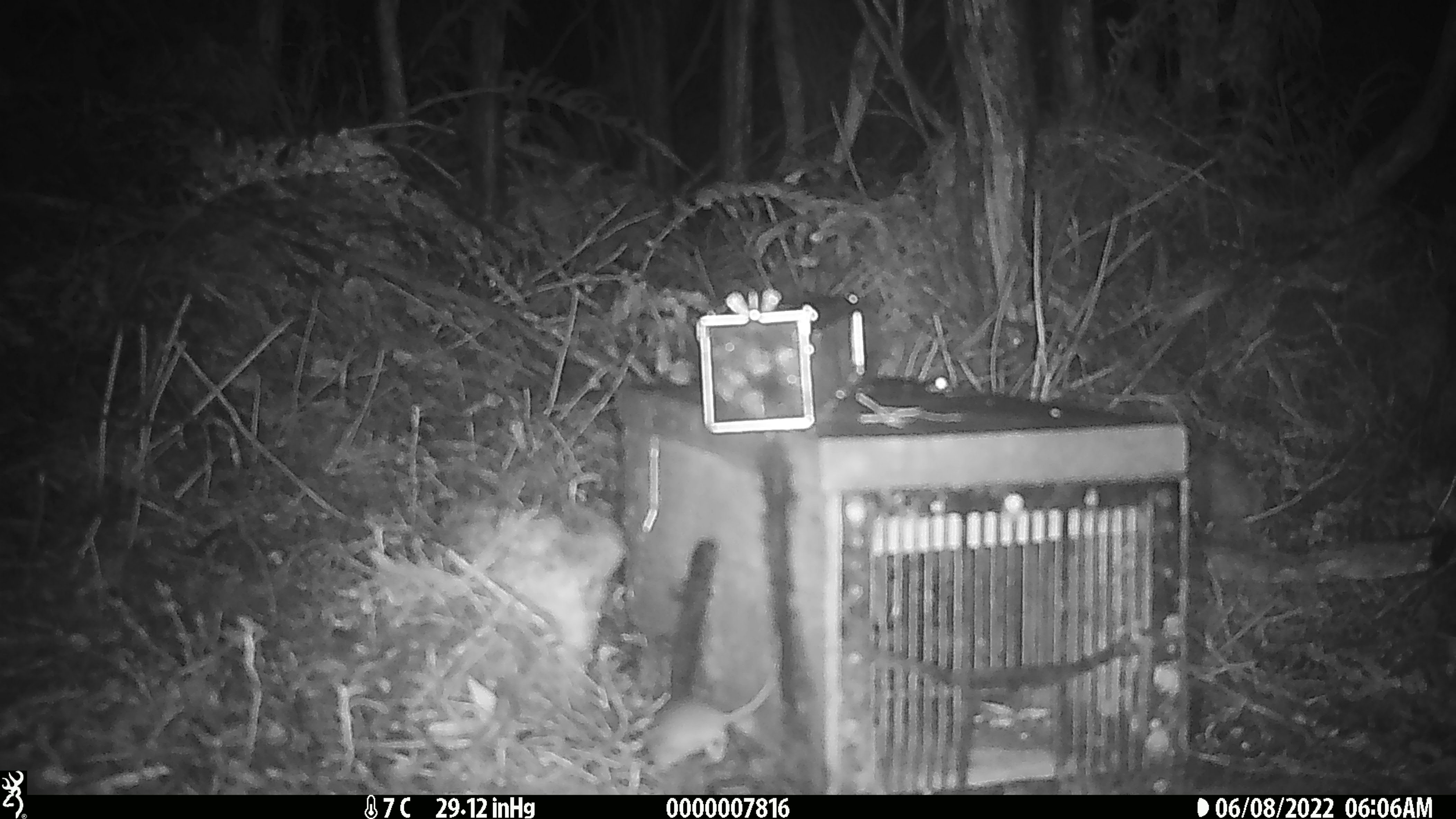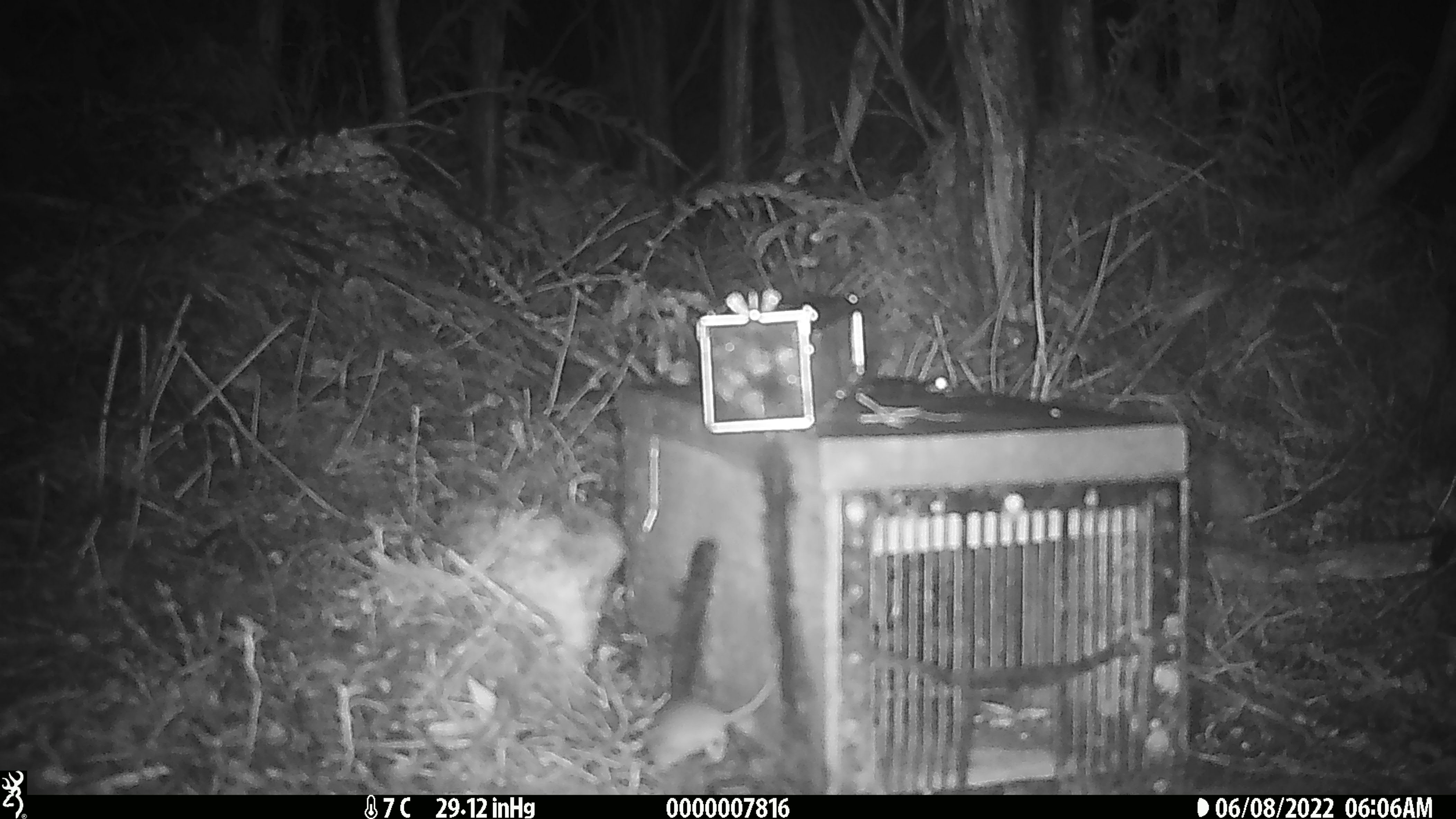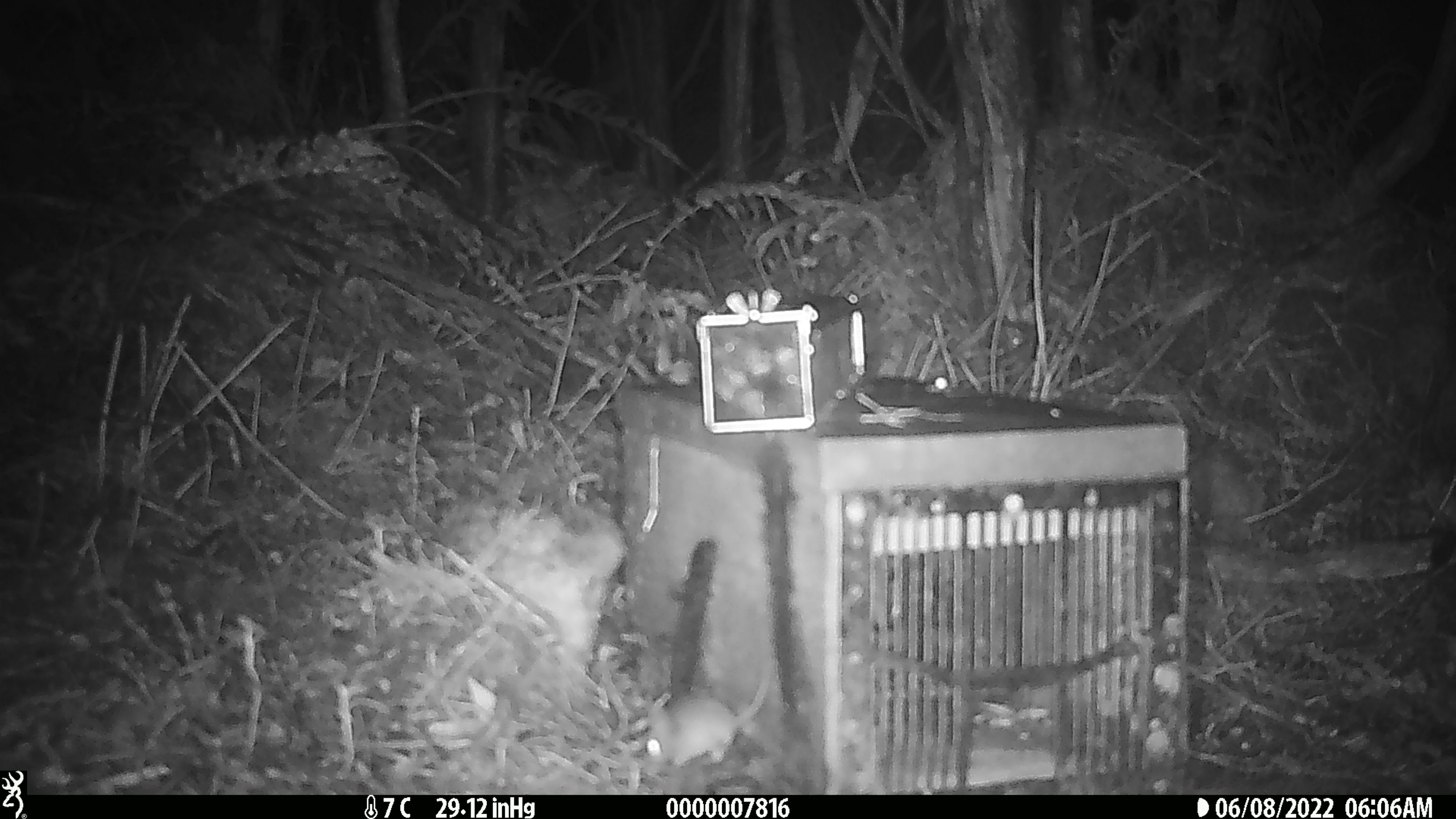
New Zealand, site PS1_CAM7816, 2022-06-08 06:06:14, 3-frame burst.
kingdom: Animalia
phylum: Chordata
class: Mammalia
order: Rodentia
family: Muridae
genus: Mus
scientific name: Mus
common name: mouse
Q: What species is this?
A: Mouse (Mus).